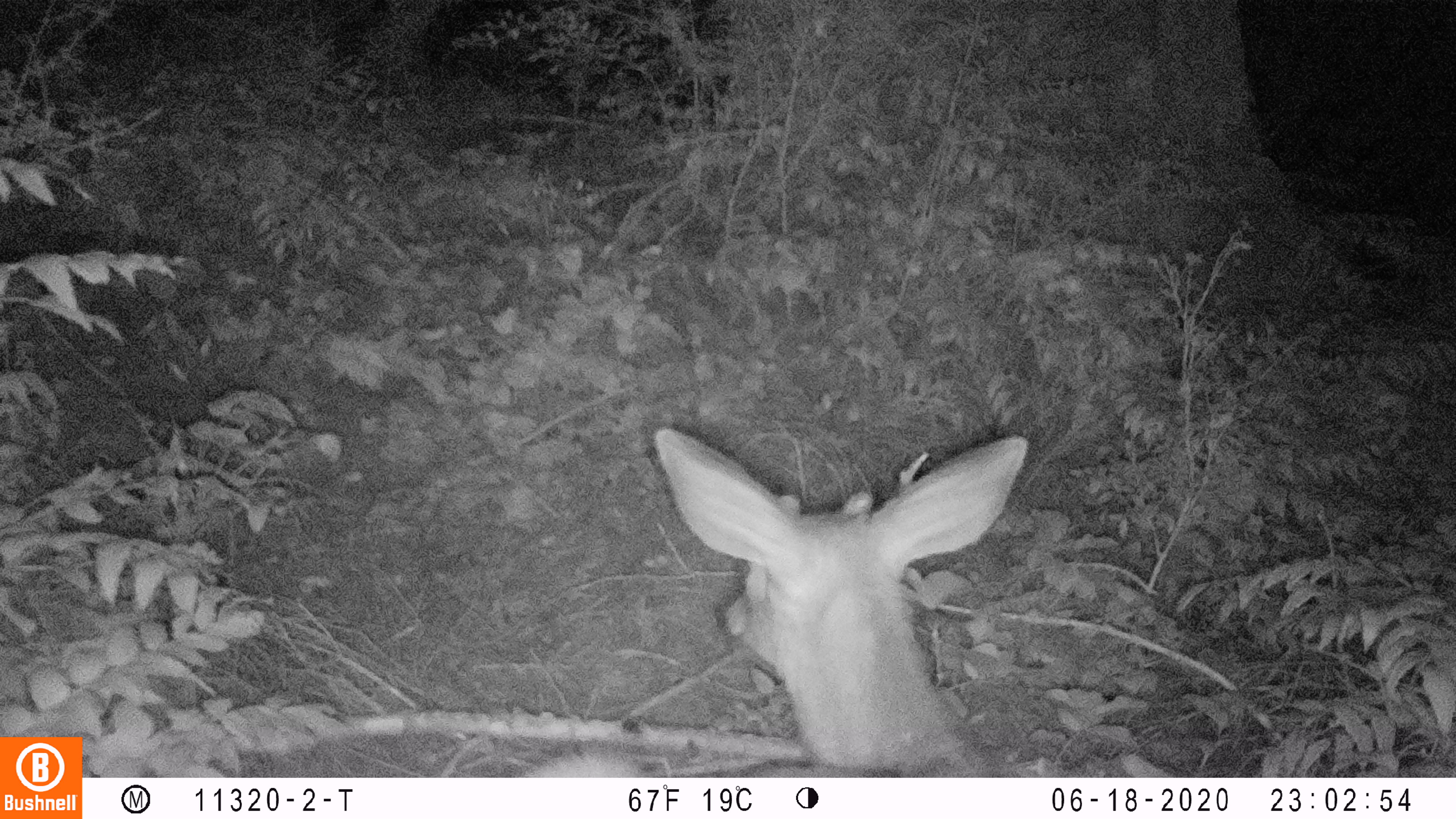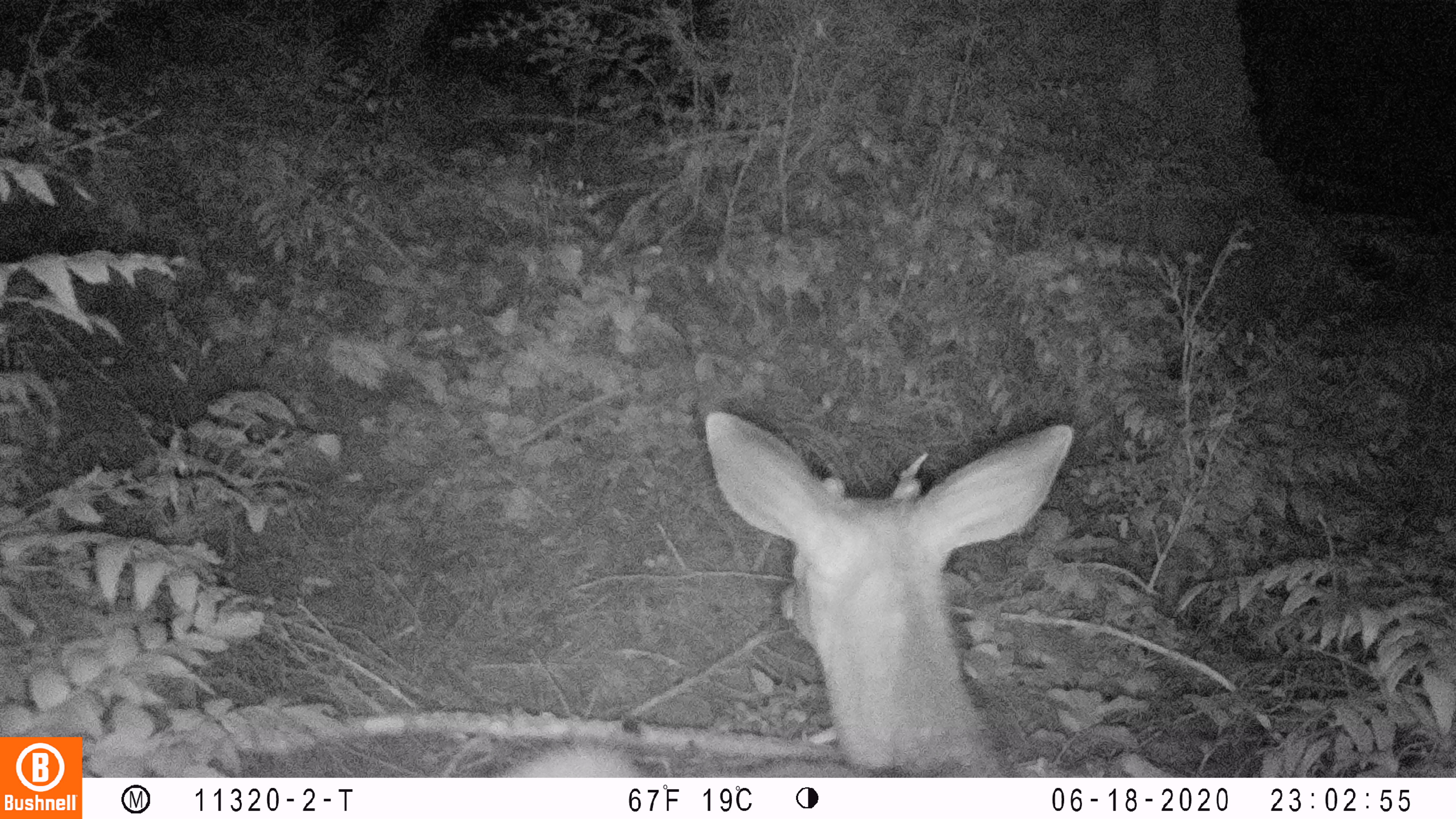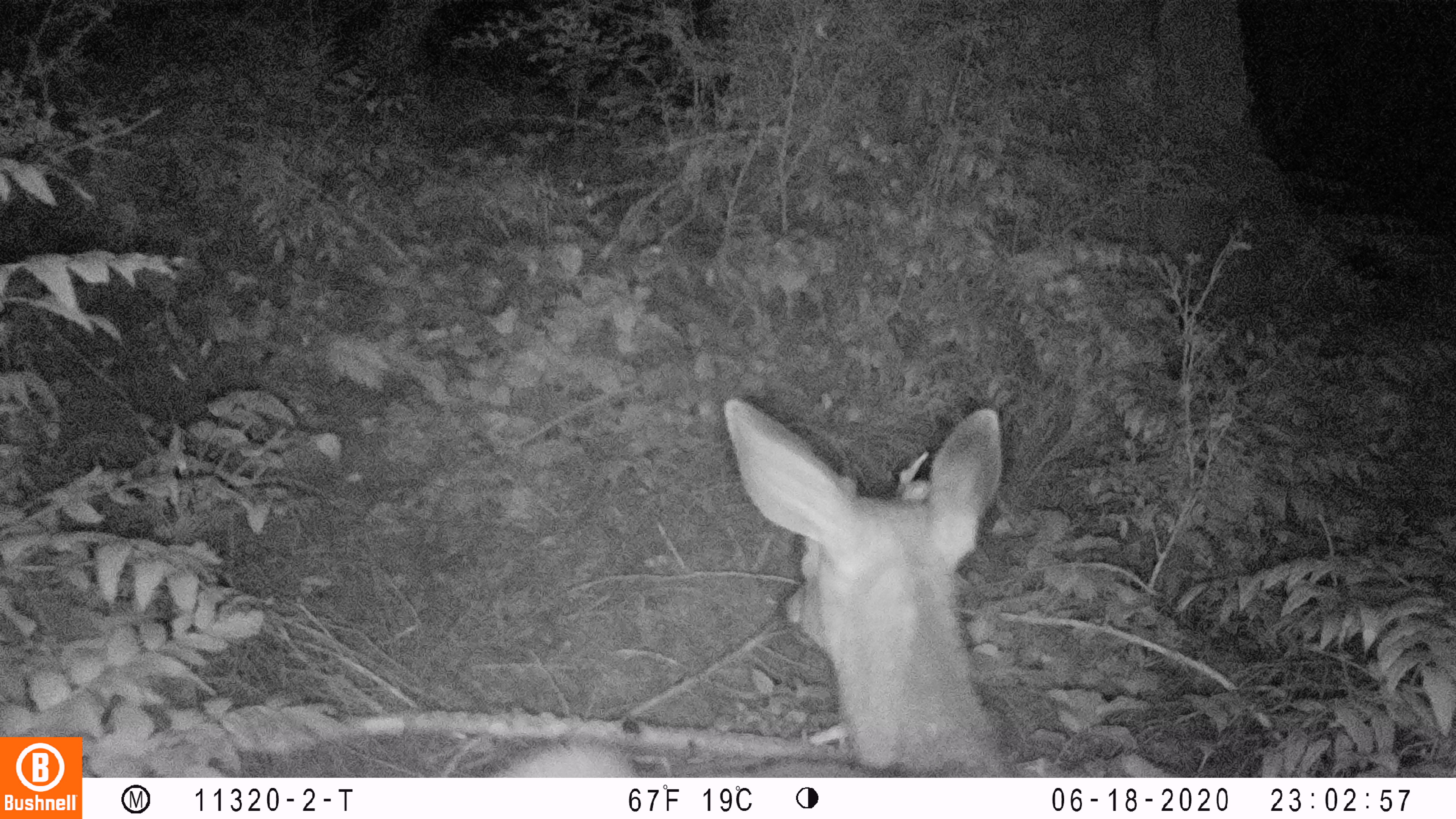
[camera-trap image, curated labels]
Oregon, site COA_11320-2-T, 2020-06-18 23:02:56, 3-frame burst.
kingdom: Animalia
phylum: Chordata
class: Mammalia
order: Artiodactyla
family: Cervidae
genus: Odocoileus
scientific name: Odocoileus hemionus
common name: black-tailed deer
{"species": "black-tailed deer (Odocoileus hemionus)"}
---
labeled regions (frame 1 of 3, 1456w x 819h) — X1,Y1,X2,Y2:
black-tailed deer: 522,423,1034,774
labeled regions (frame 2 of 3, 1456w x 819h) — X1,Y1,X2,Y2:
black-tailed deer: 505,399,1083,770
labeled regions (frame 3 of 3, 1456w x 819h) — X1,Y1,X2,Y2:
black-tailed deer: 495,389,1017,774